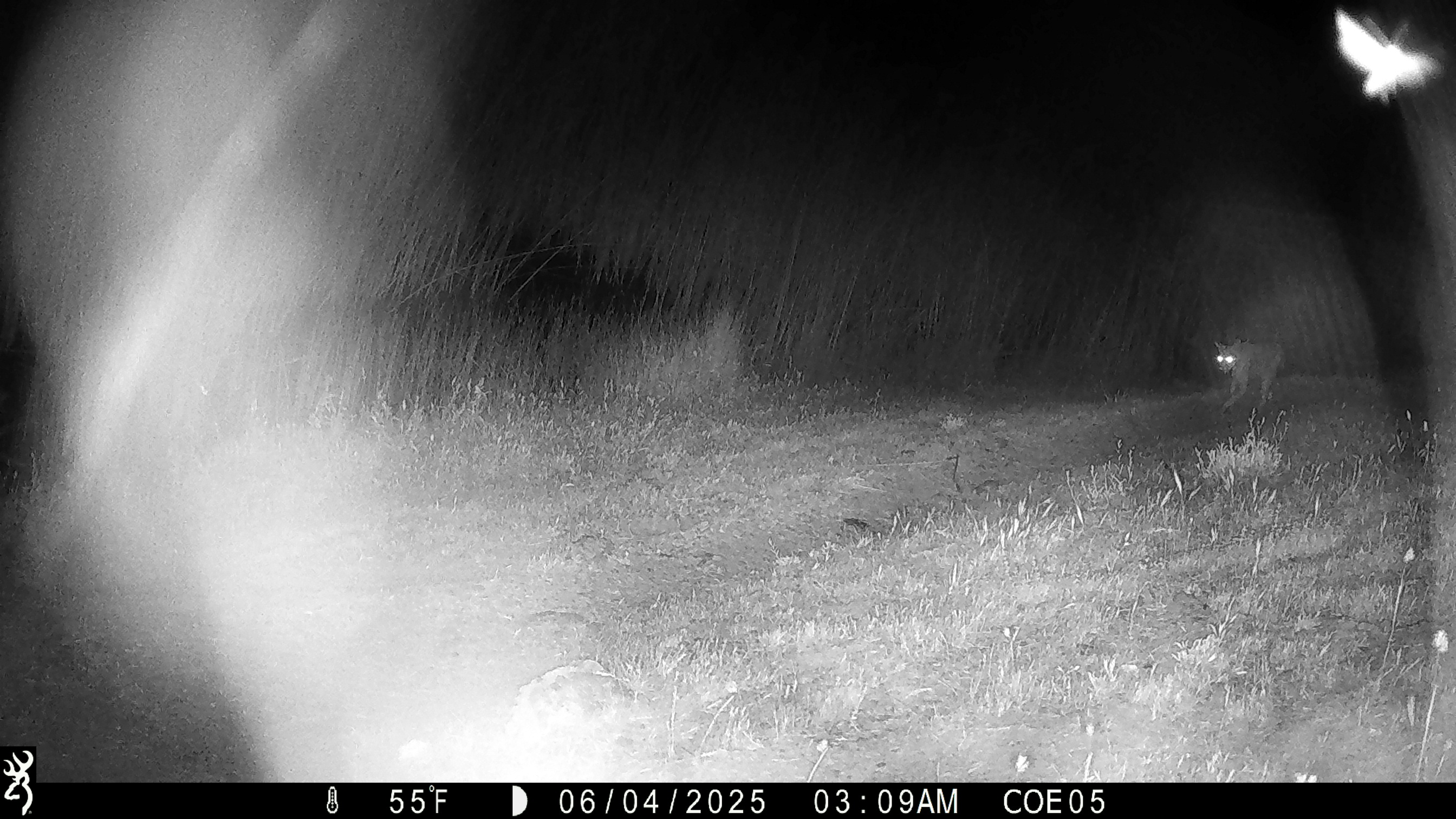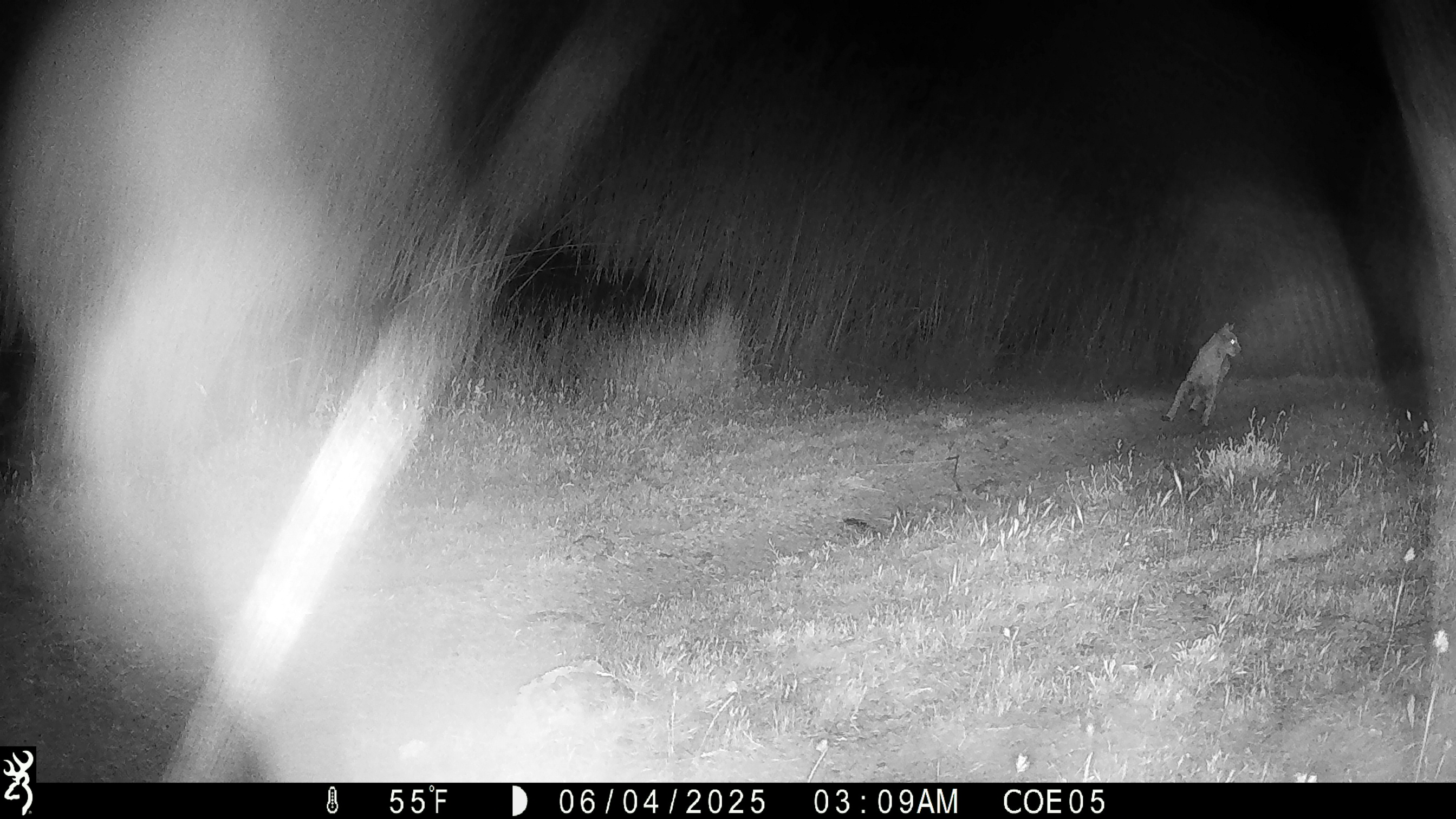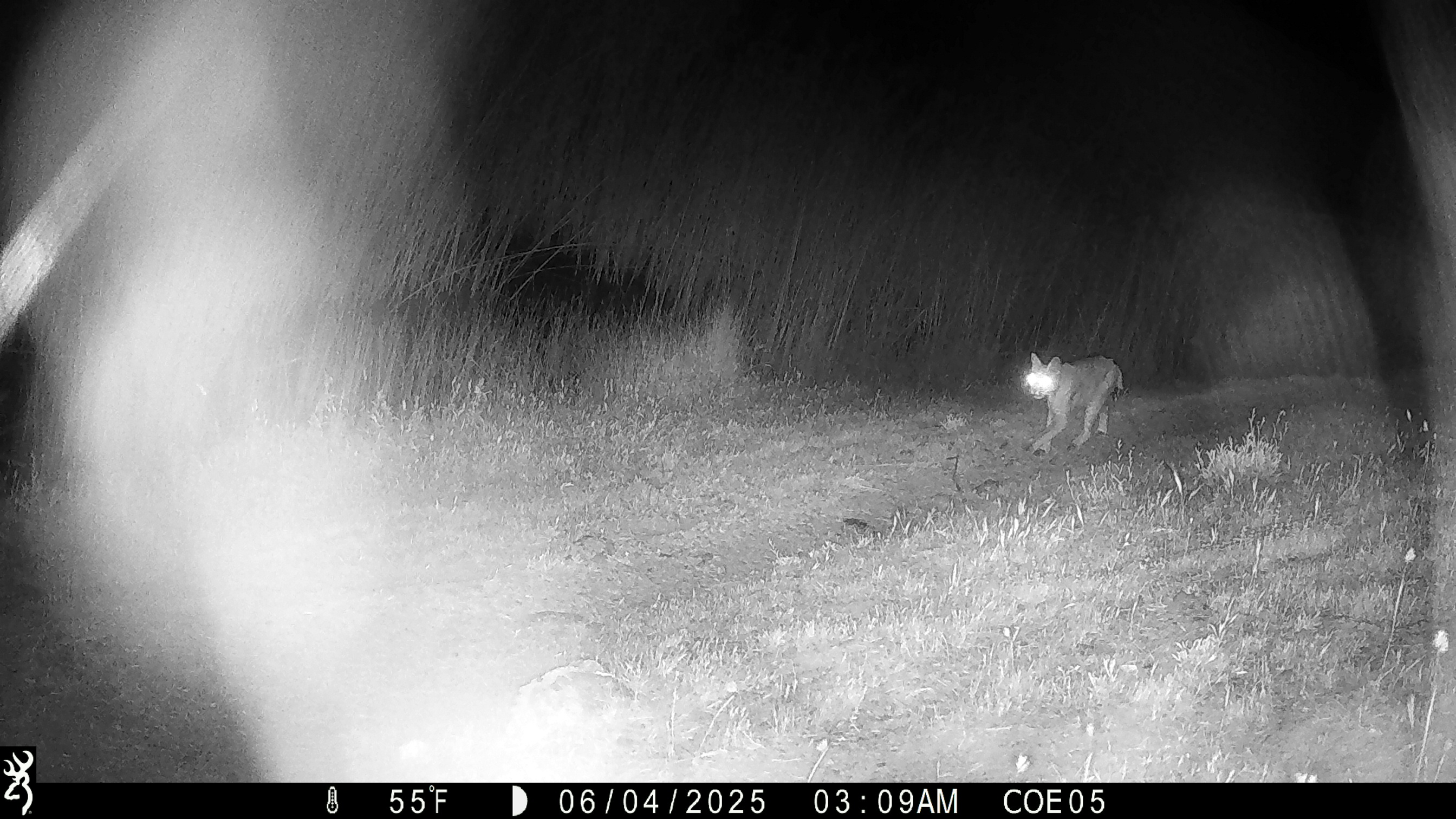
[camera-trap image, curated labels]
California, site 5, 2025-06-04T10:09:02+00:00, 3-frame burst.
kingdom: Animalia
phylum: Chordata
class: Mammalia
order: Carnivora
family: Felidae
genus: Lynx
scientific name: Lynx rufus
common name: bobcat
Bobcat (Lynx rufus).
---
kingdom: Animalia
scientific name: Animalia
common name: invertebrate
Invertebrate (Animalia).